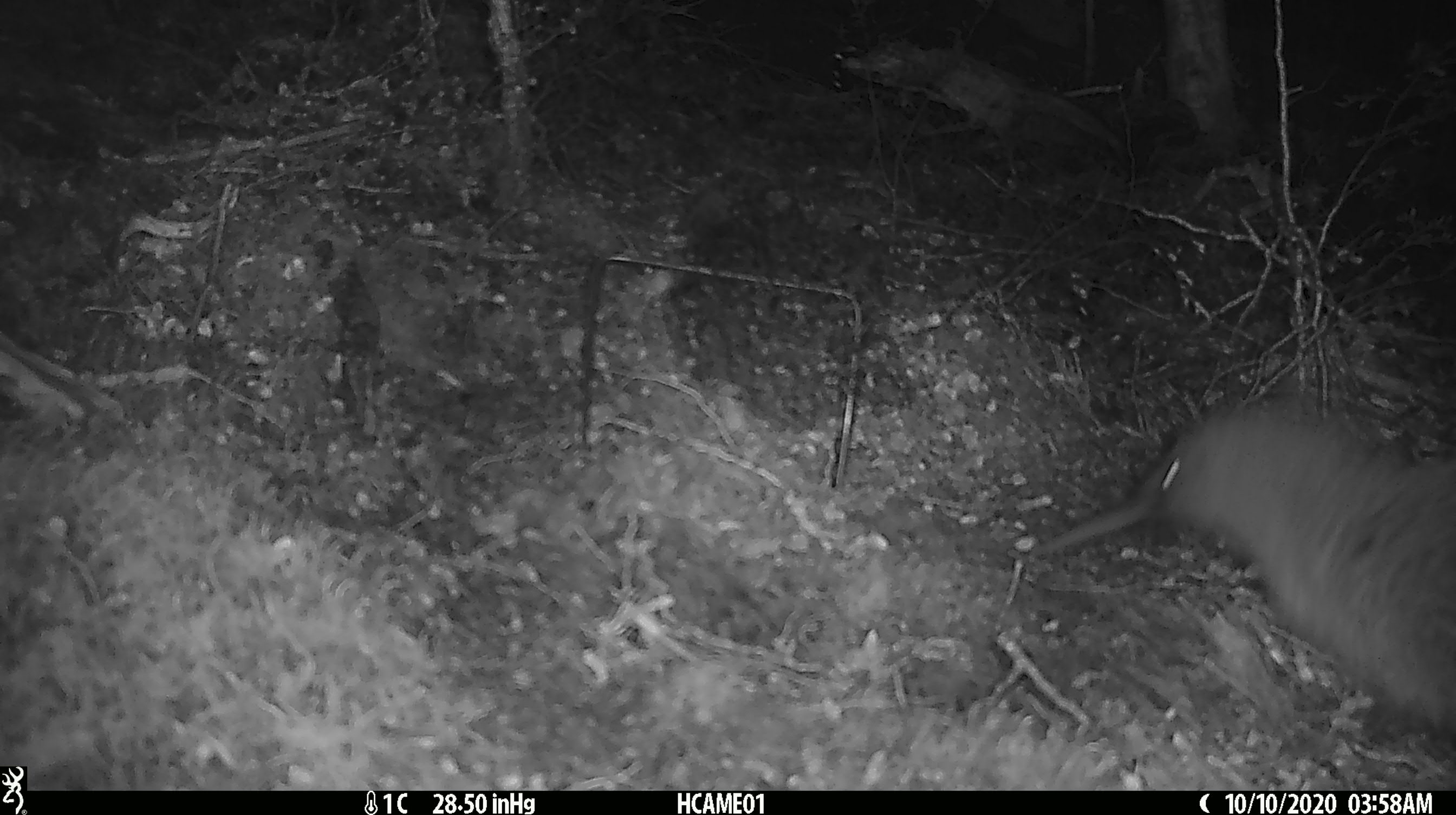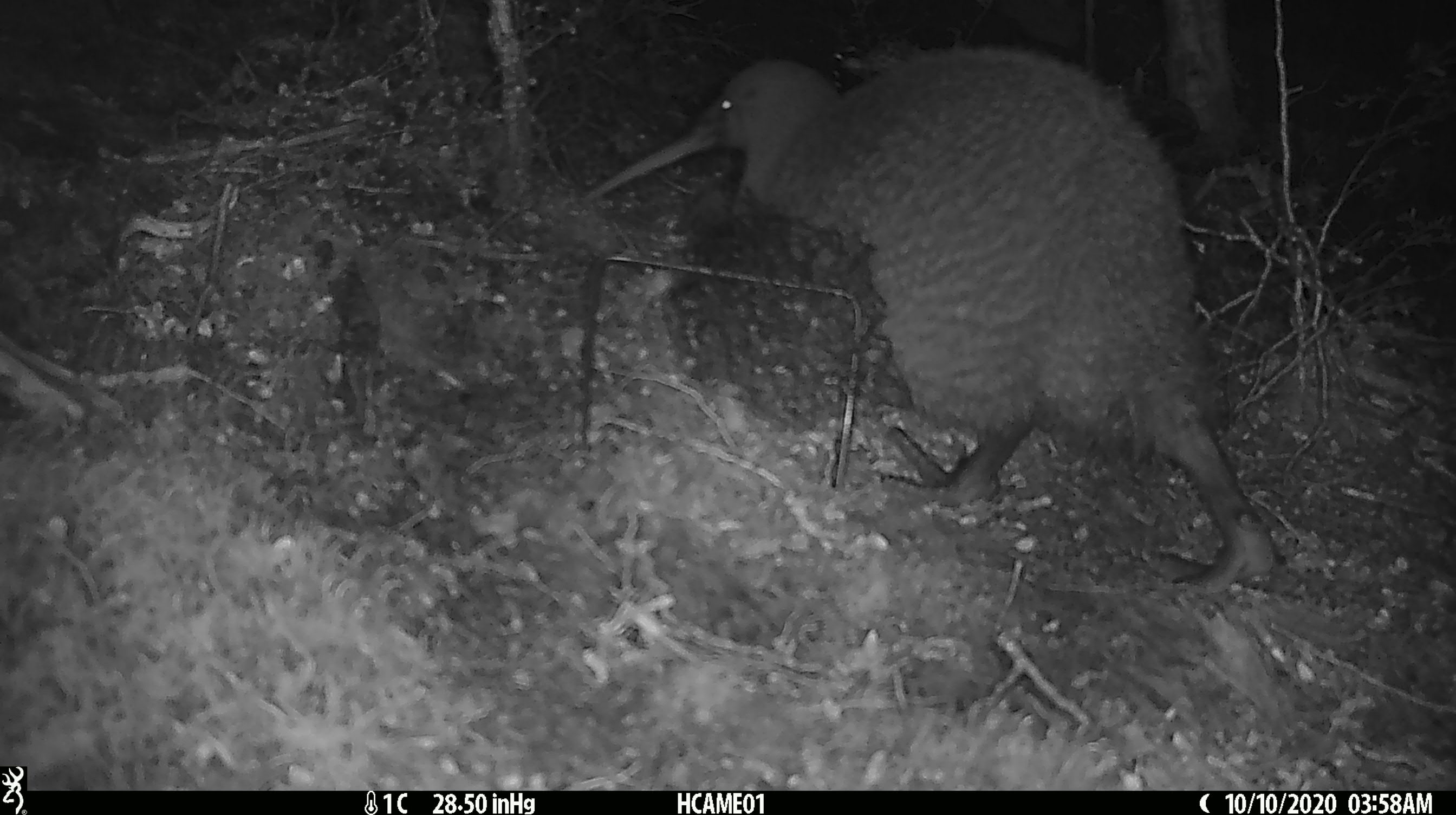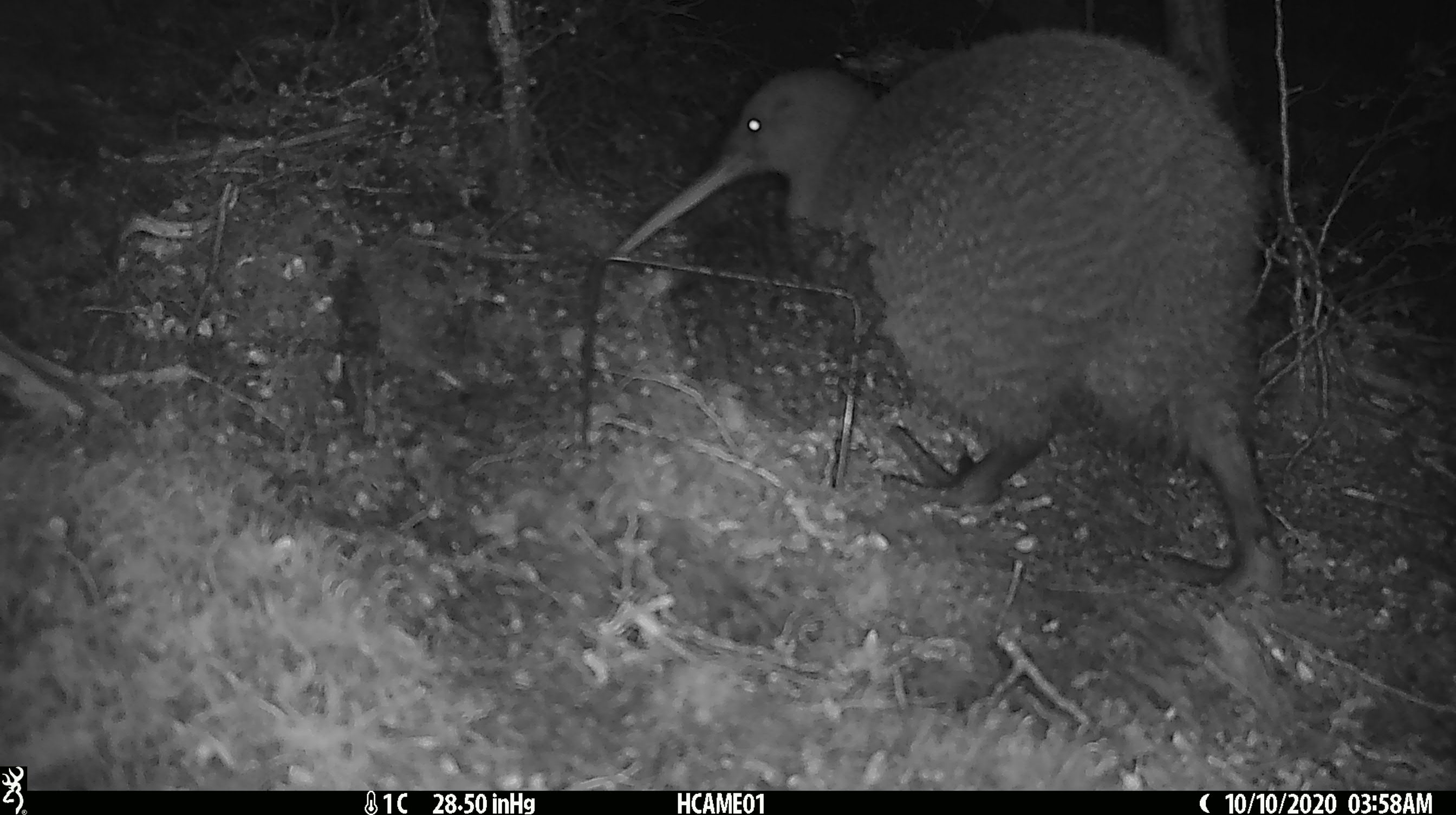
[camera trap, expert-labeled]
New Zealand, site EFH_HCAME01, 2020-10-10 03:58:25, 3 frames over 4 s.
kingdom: Animalia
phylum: Chordata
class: Aves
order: Apterygiformes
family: Apterygidae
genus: Apteryx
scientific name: Apteryx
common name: kiwi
Kiwi (Apteryx).